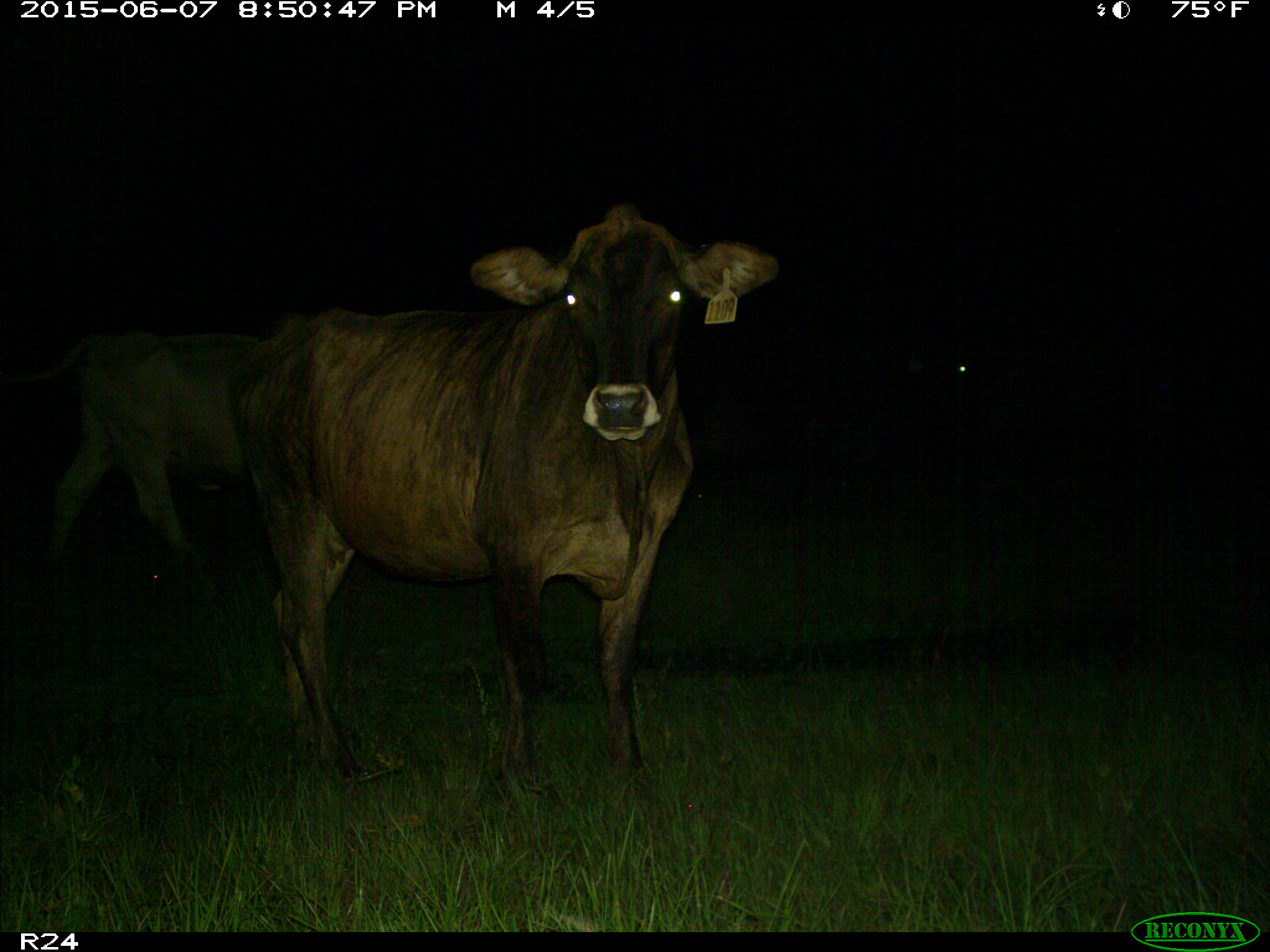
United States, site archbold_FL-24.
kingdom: Animalia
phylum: Chordata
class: Mammalia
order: Artiodactyla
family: Bovidae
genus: Bos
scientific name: Bos taurus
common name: domestic cow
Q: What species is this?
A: Bos taurus (domestic cow).